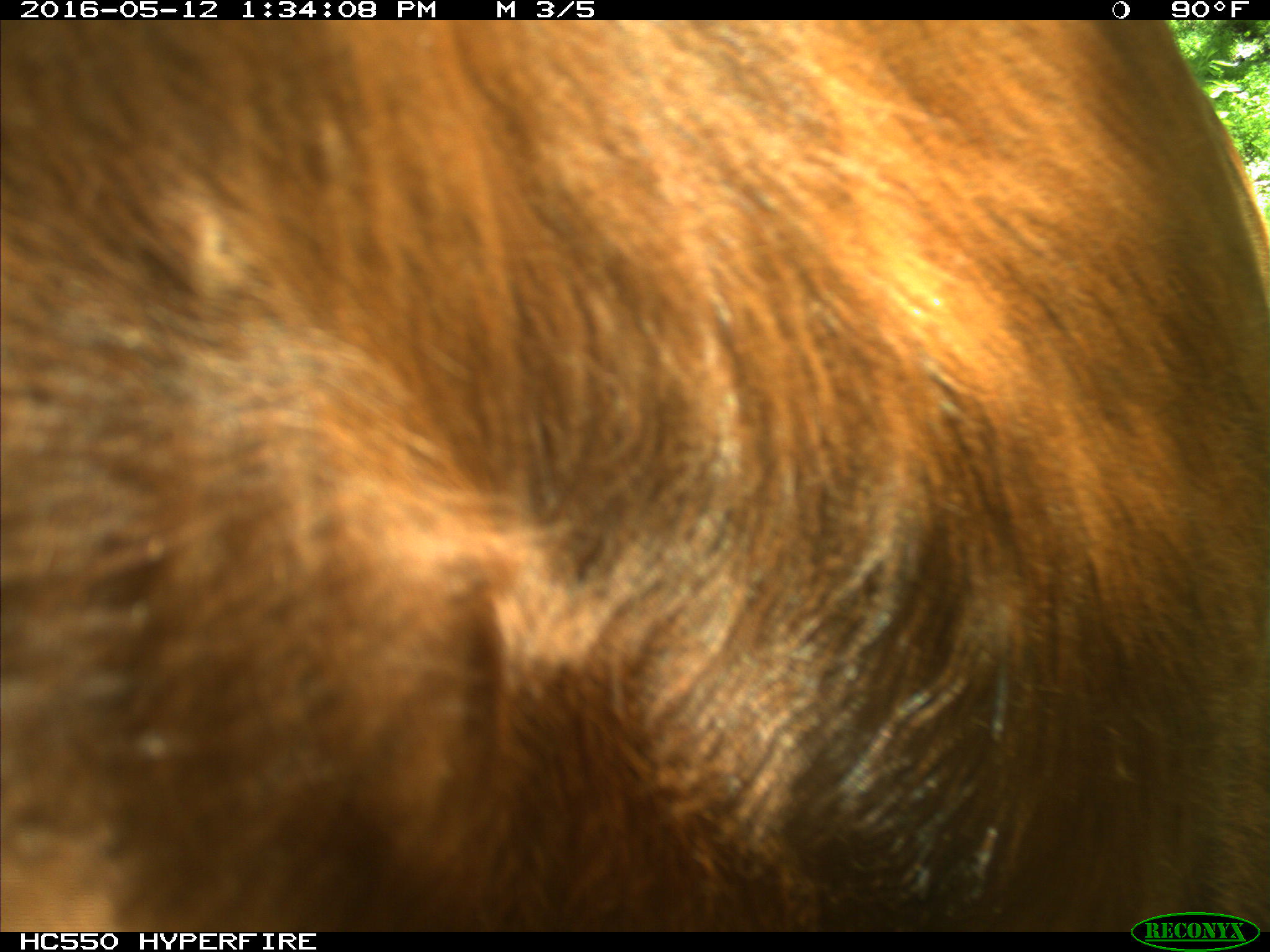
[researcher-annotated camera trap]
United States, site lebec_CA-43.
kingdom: Animalia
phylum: Chordata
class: Mammalia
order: Artiodactyla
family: Bovidae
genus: Bos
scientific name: Bos taurus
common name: domestic cow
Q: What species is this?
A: Bos taurus (domestic cow).